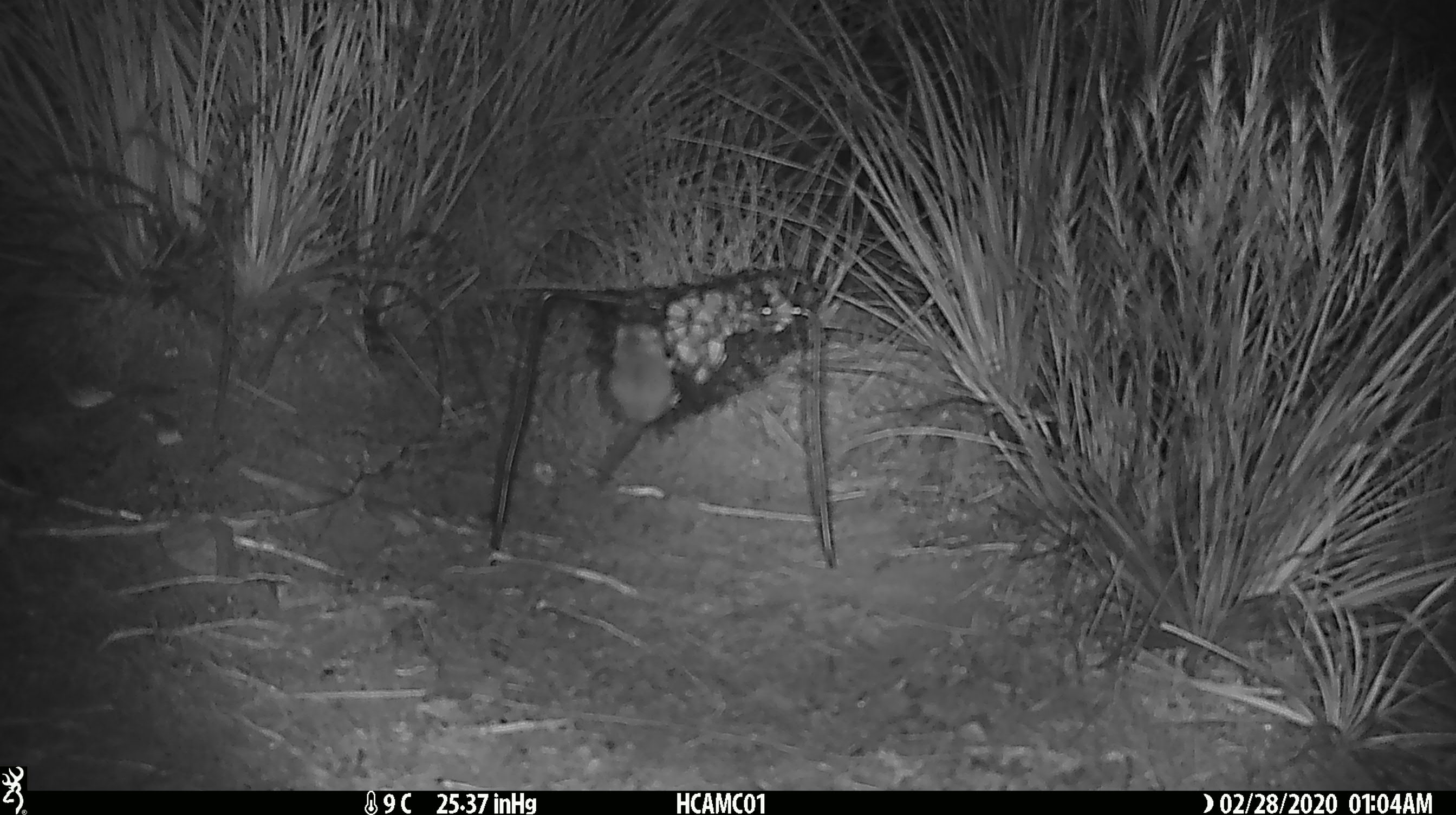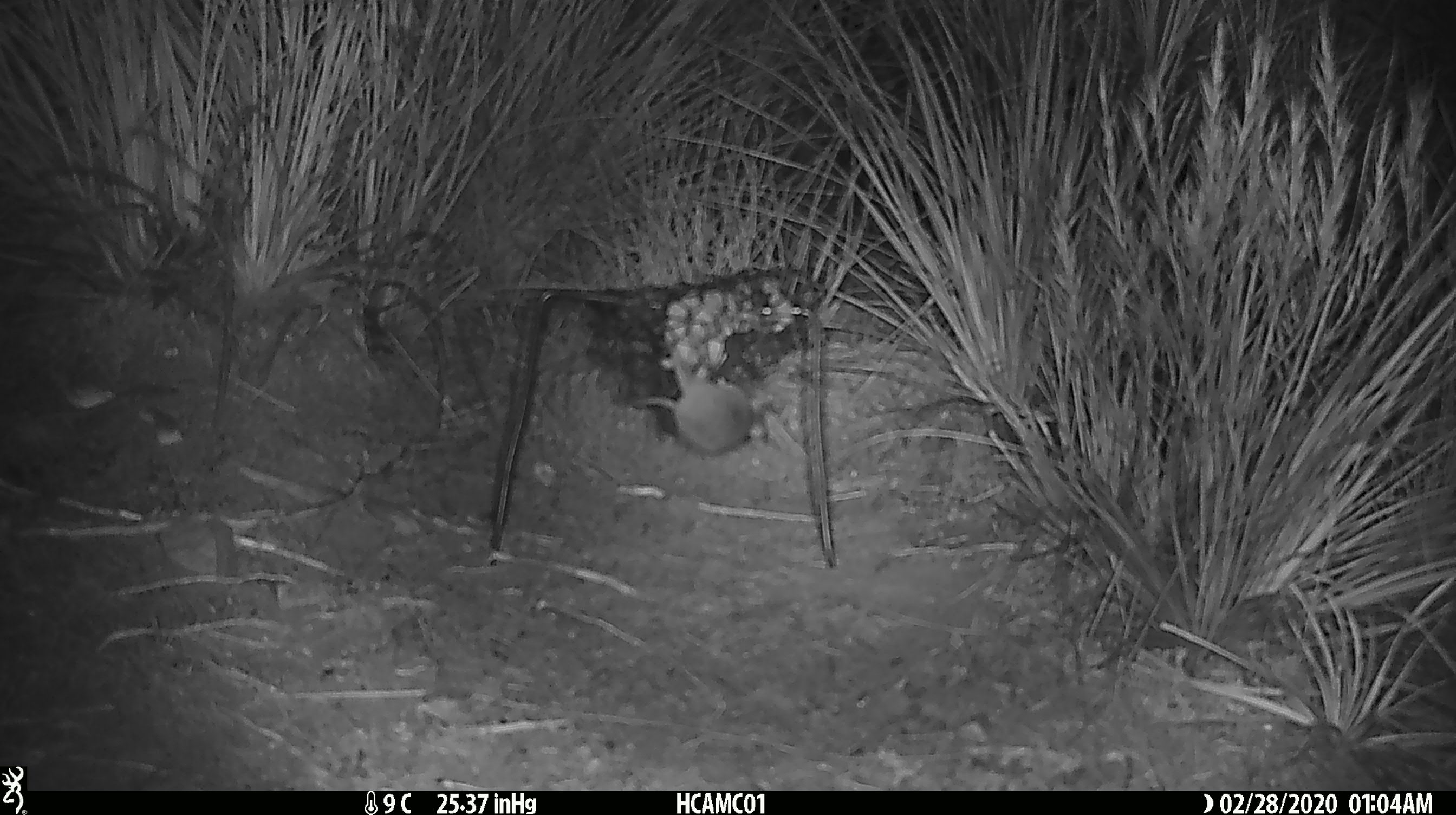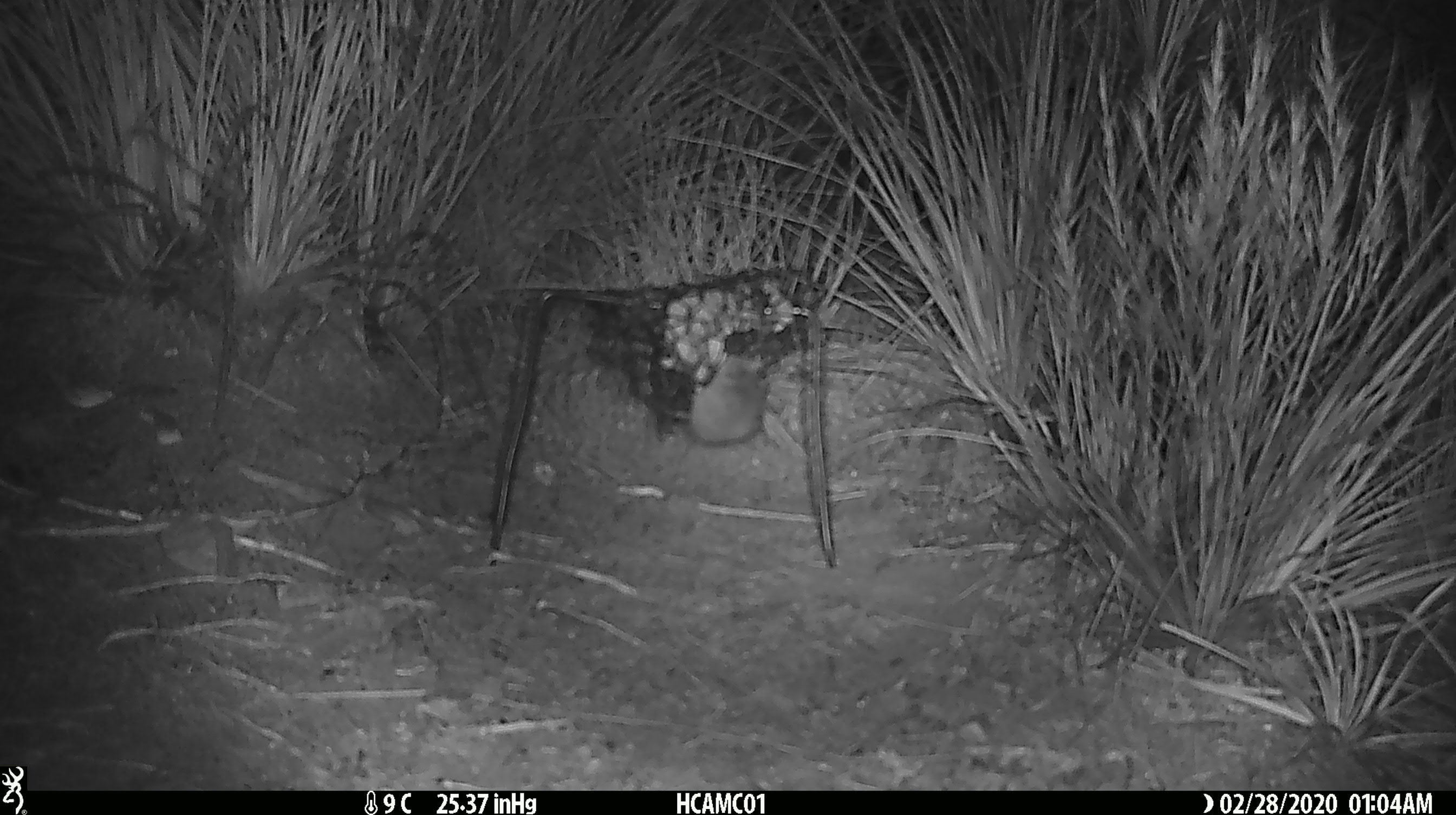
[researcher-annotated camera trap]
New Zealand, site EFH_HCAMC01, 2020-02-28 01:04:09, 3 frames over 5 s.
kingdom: Animalia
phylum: Chordata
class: Mammalia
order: Rodentia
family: Muridae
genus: Mus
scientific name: Mus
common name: mouse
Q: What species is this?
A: Mouse (Mus).